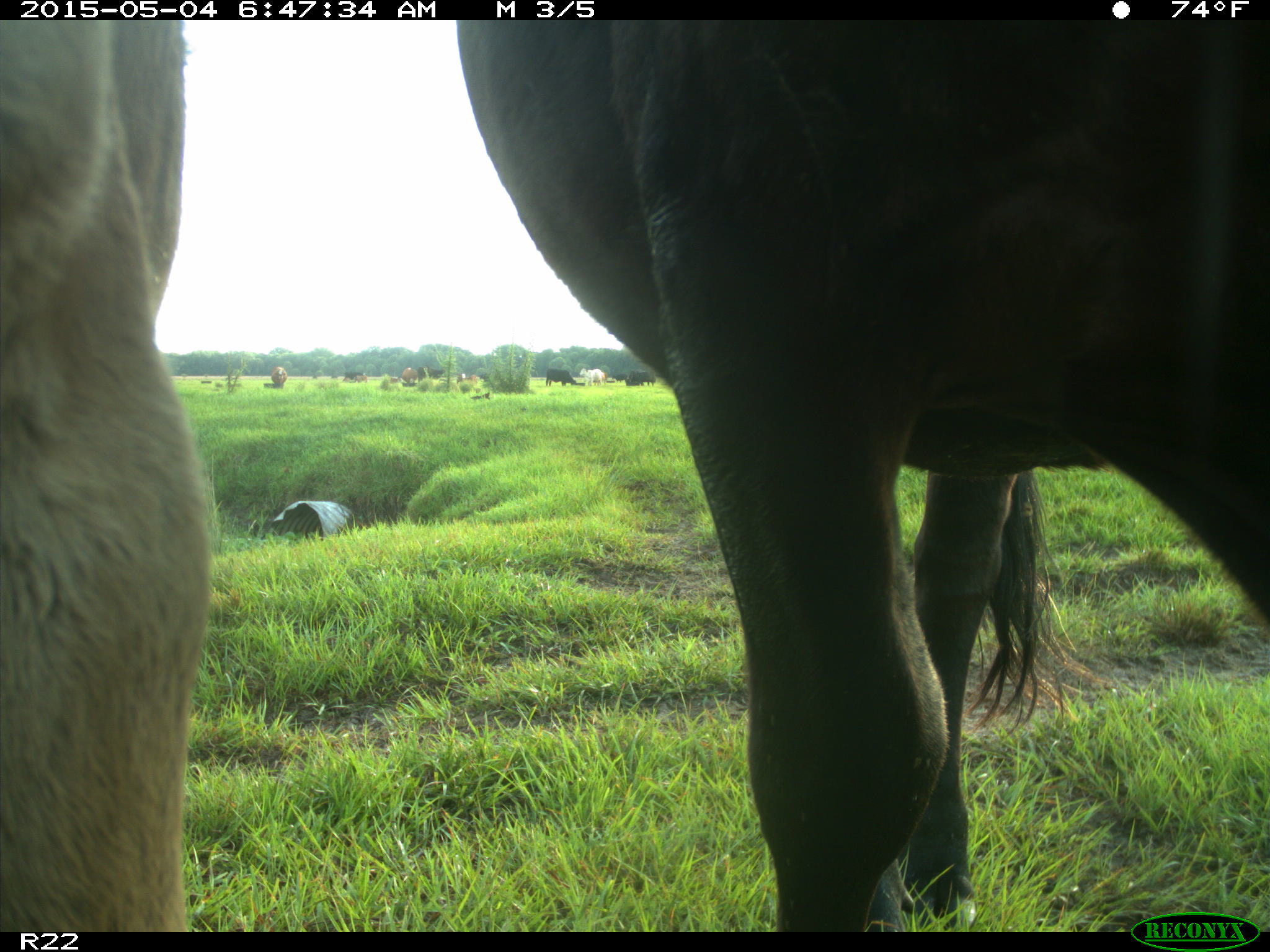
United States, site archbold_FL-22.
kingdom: Animalia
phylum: Chordata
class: Mammalia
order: Artiodactyla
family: Bovidae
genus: Bos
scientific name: Bos taurus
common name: domestic cow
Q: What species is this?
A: Bos taurus (domestic cow).